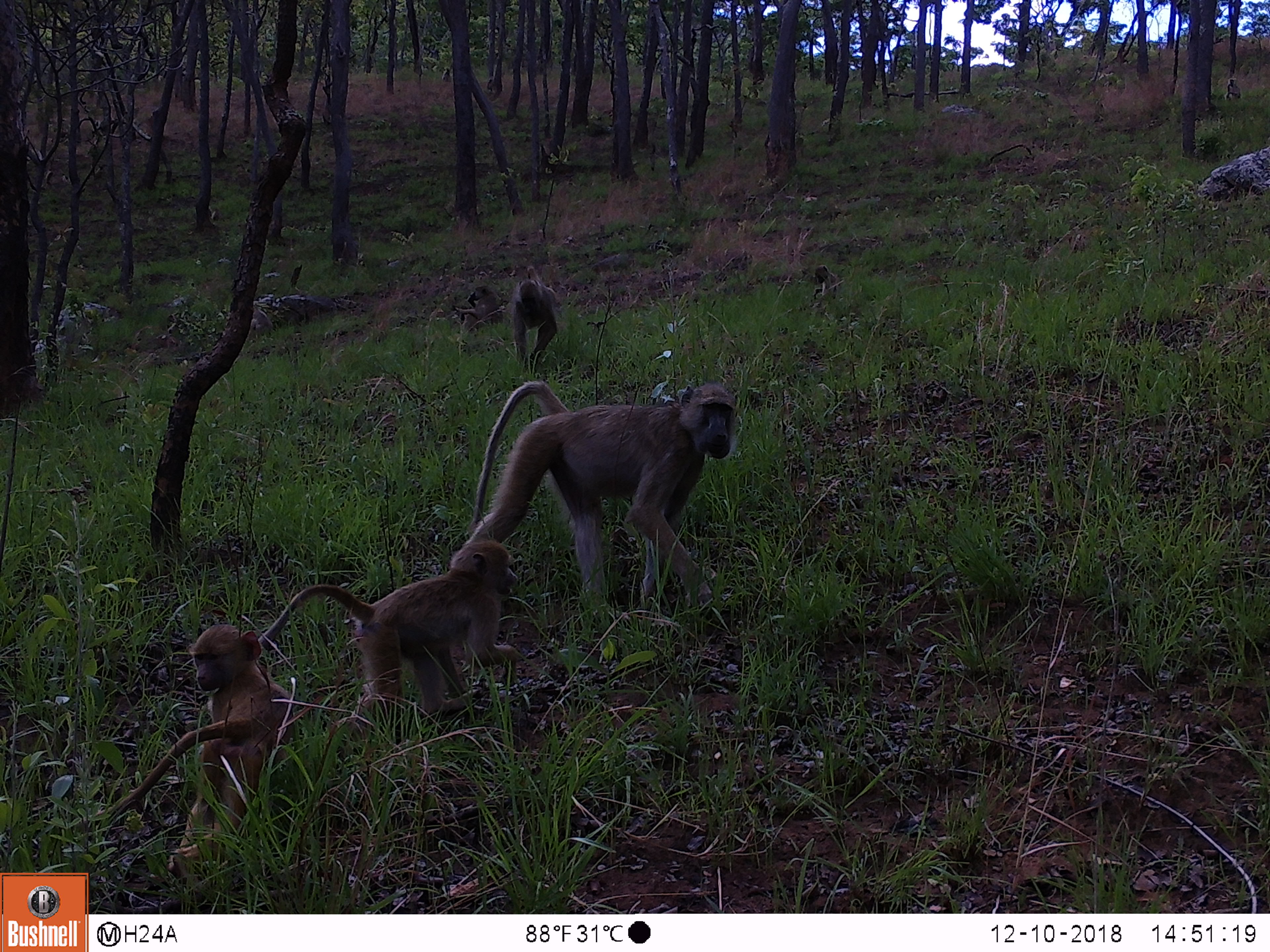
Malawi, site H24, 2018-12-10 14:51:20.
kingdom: Animalia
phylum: Chordata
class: Mammalia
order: Primates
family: Cercopithecidae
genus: Papio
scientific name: Papio cynocephalus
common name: yellow baboon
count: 6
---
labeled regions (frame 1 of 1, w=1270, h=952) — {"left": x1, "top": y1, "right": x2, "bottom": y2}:
yellow baboon: {"left": 465, "top": 368, "right": 747, "bottom": 565}; {"left": 101, "top": 624, "right": 297, "bottom": 878}; {"left": 292, "top": 537, "right": 514, "bottom": 725}; {"left": 506, "top": 272, "right": 565, "bottom": 368}; {"left": 447, "top": 281, "right": 504, "bottom": 346}; {"left": 804, "top": 261, "right": 850, "bottom": 306}